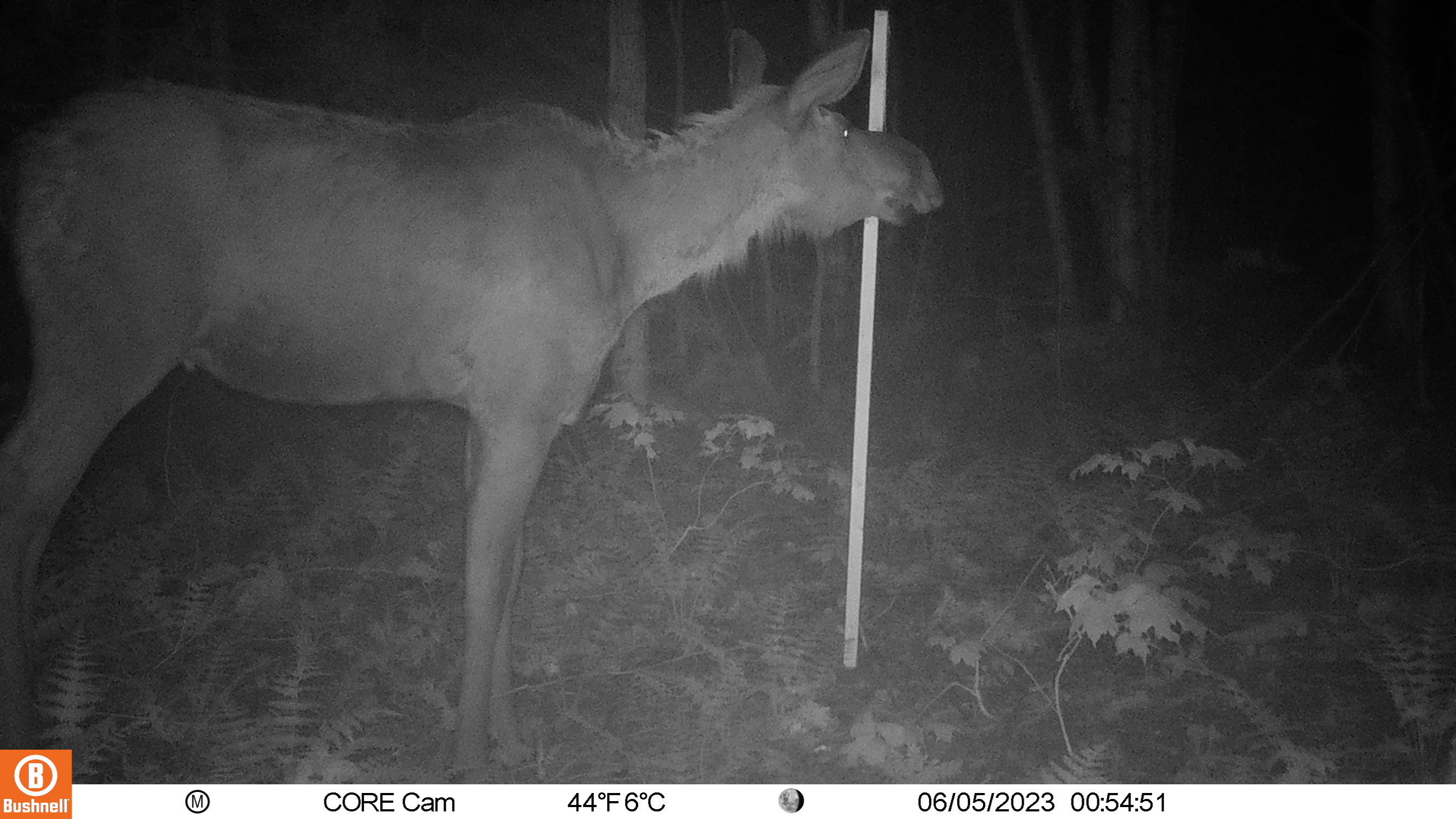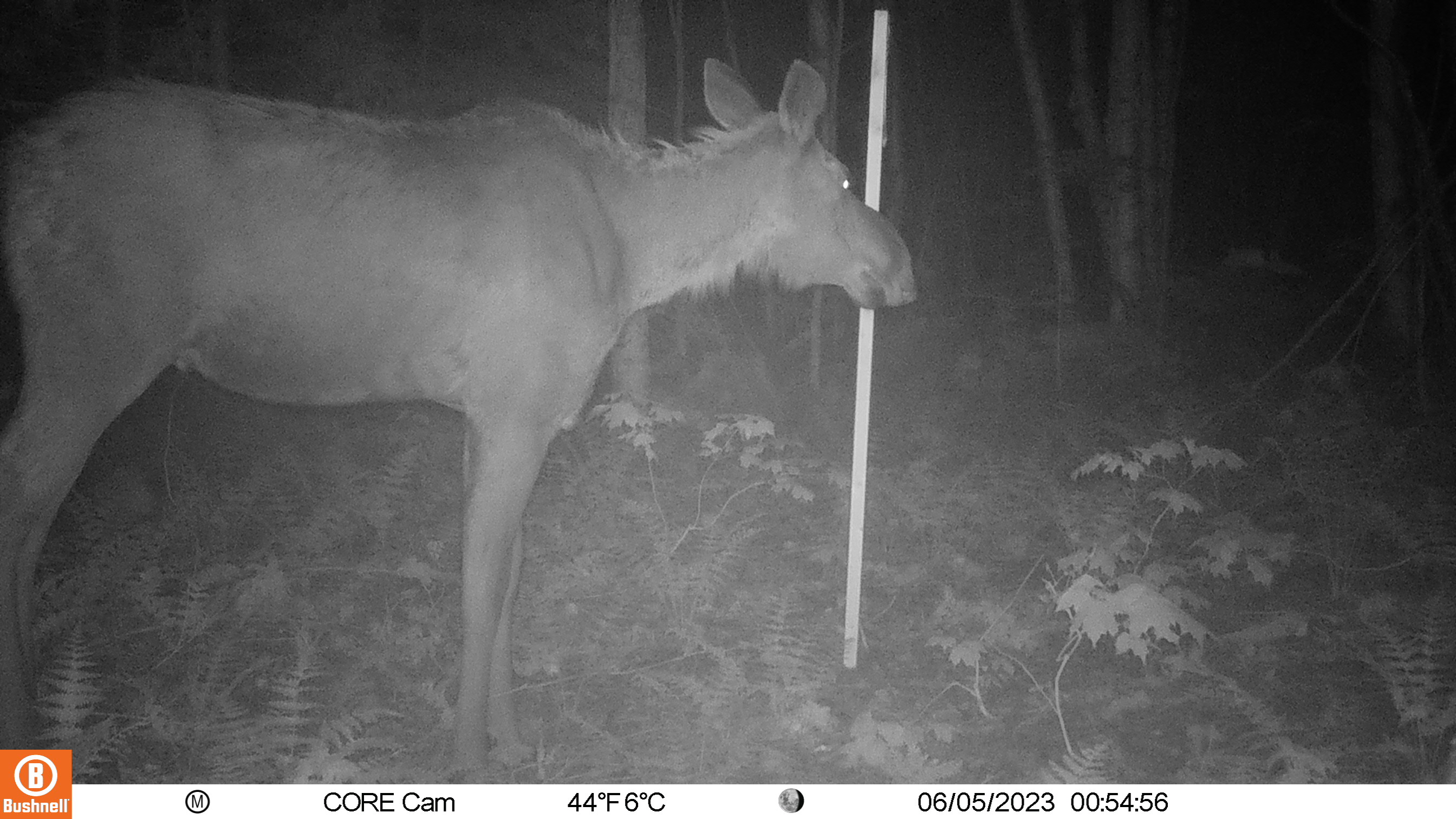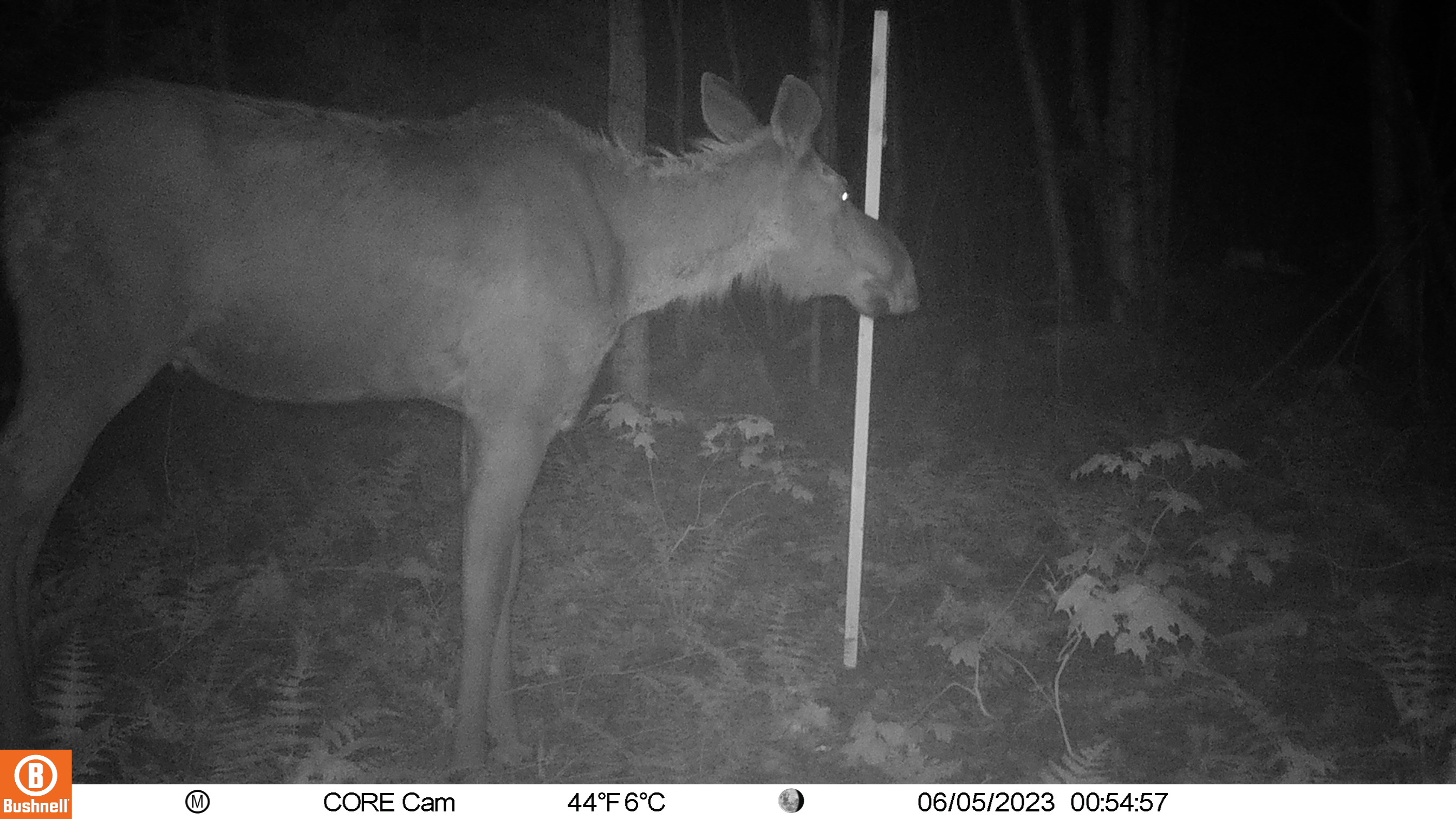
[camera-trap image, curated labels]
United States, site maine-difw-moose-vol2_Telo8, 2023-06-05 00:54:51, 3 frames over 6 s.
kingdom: Animalia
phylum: Chordata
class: Mammalia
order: Artiodactyla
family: Cervidae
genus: Alces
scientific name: Alces alces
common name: moose